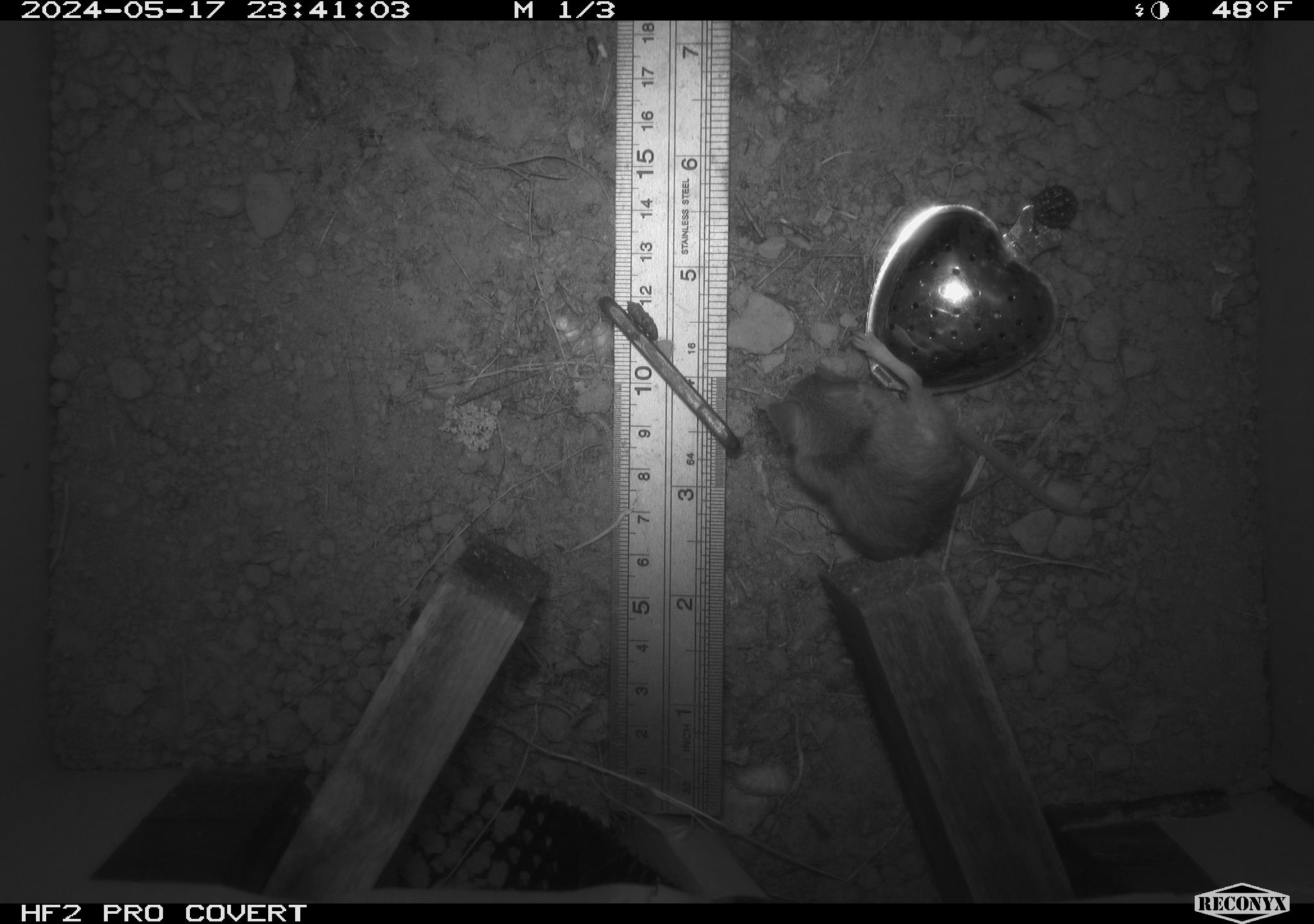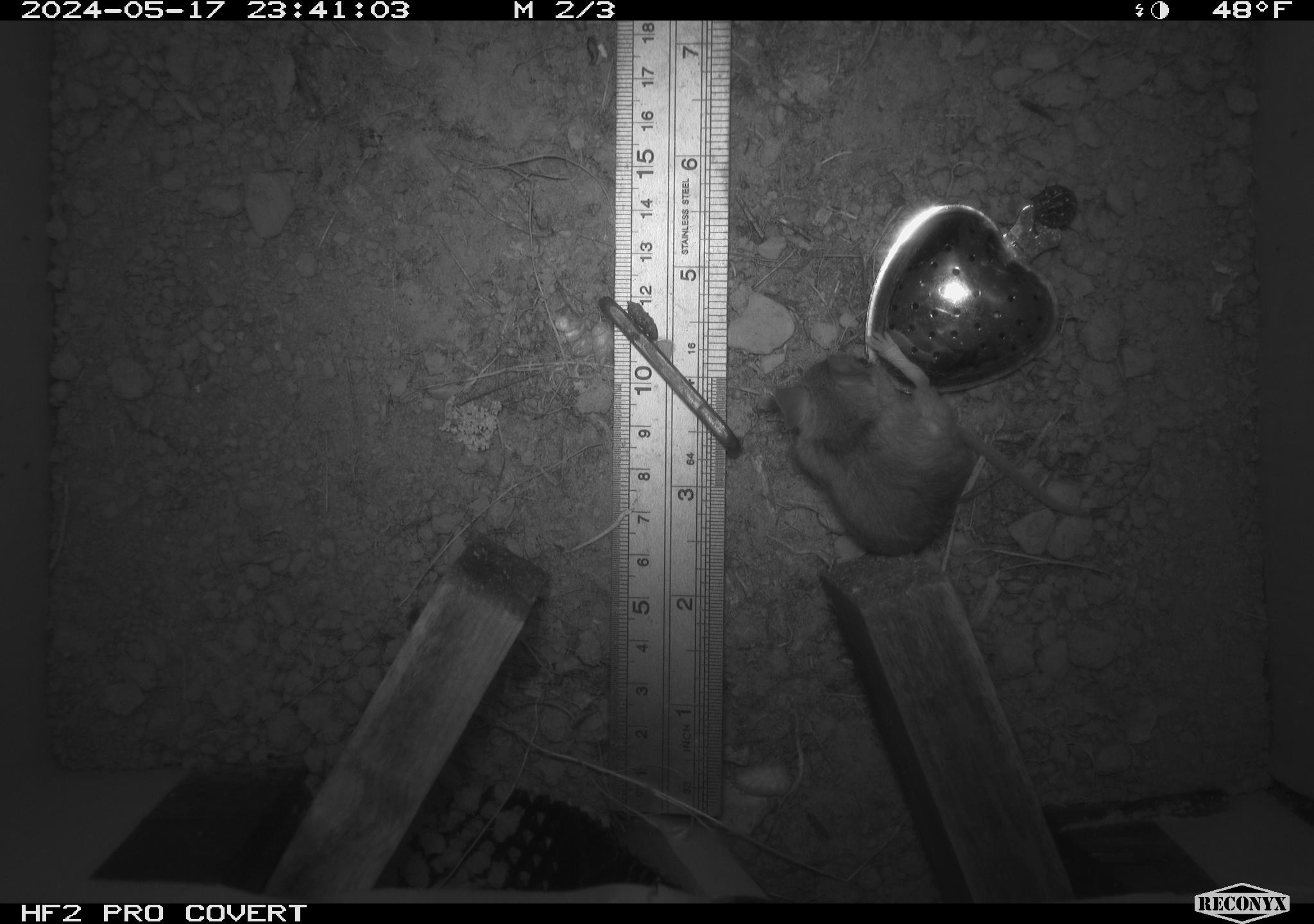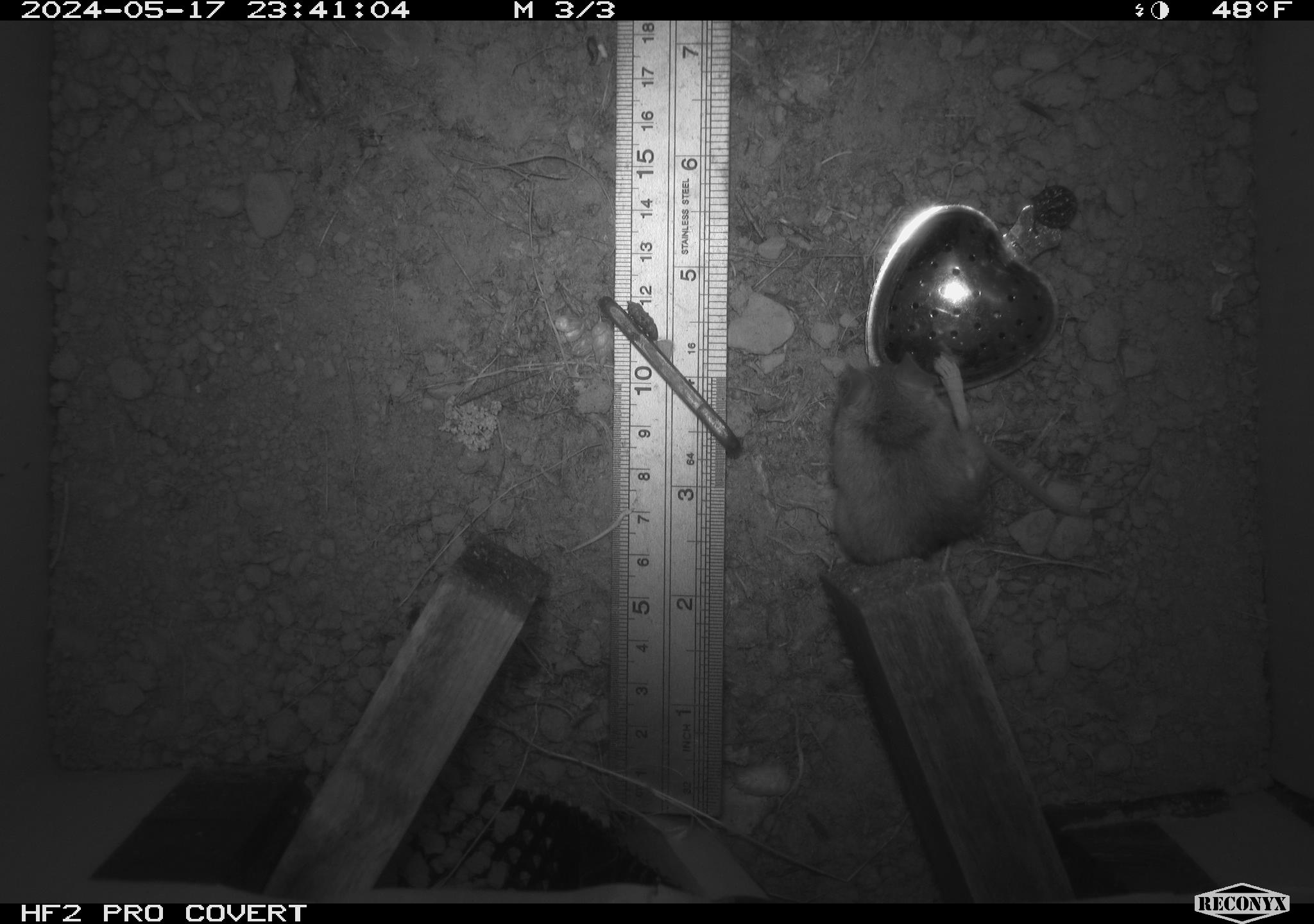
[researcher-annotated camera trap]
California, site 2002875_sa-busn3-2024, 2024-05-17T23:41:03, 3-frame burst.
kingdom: Animalia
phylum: Chordata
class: Mammalia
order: Rodentia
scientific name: Rodentia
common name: mouse species